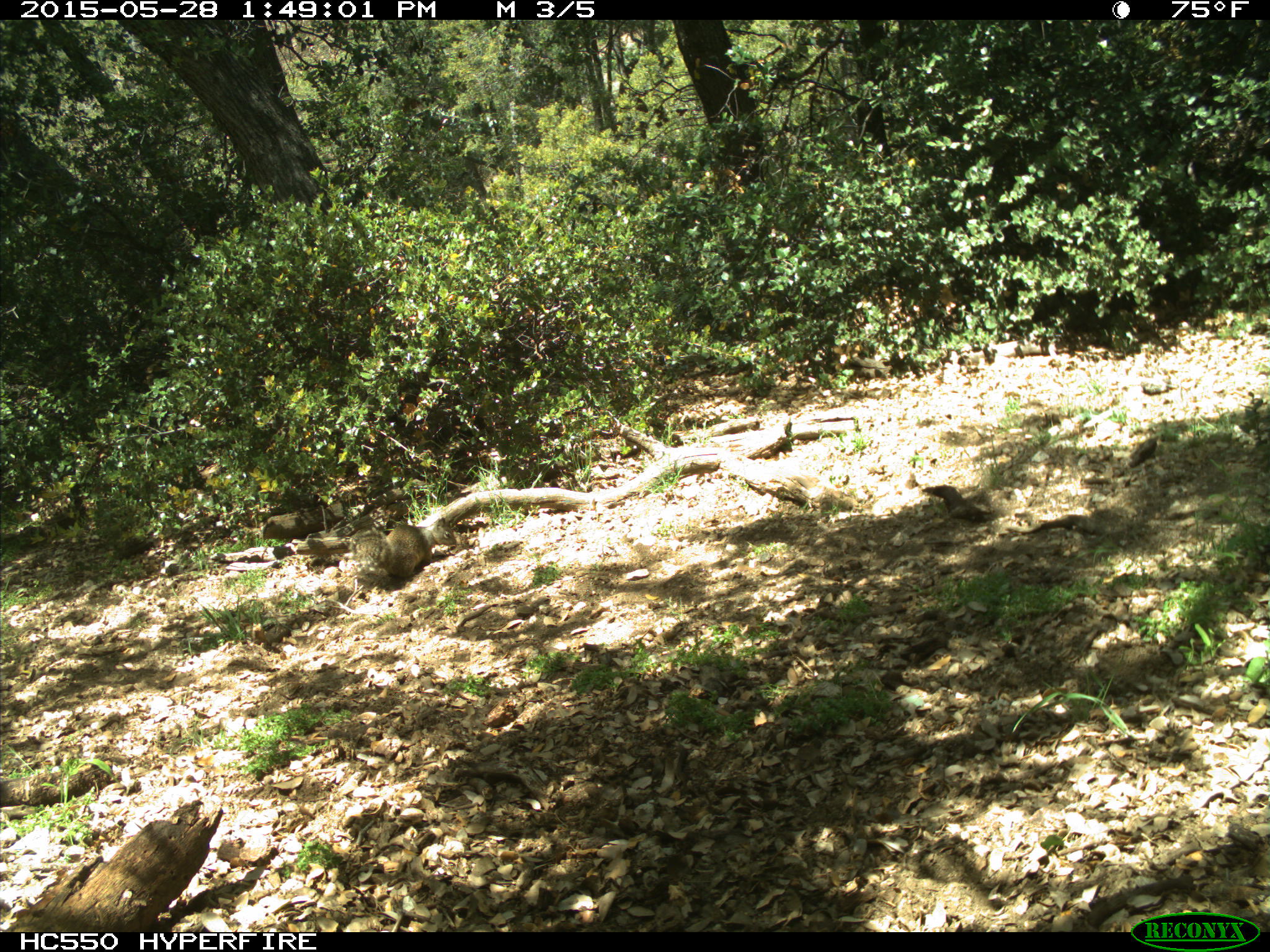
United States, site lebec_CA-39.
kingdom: Animalia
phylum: Chordata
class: Mammalia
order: Rodentia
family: Sciuridae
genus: Otospermophilus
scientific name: Otospermophilus beecheyi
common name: california ground squirrel